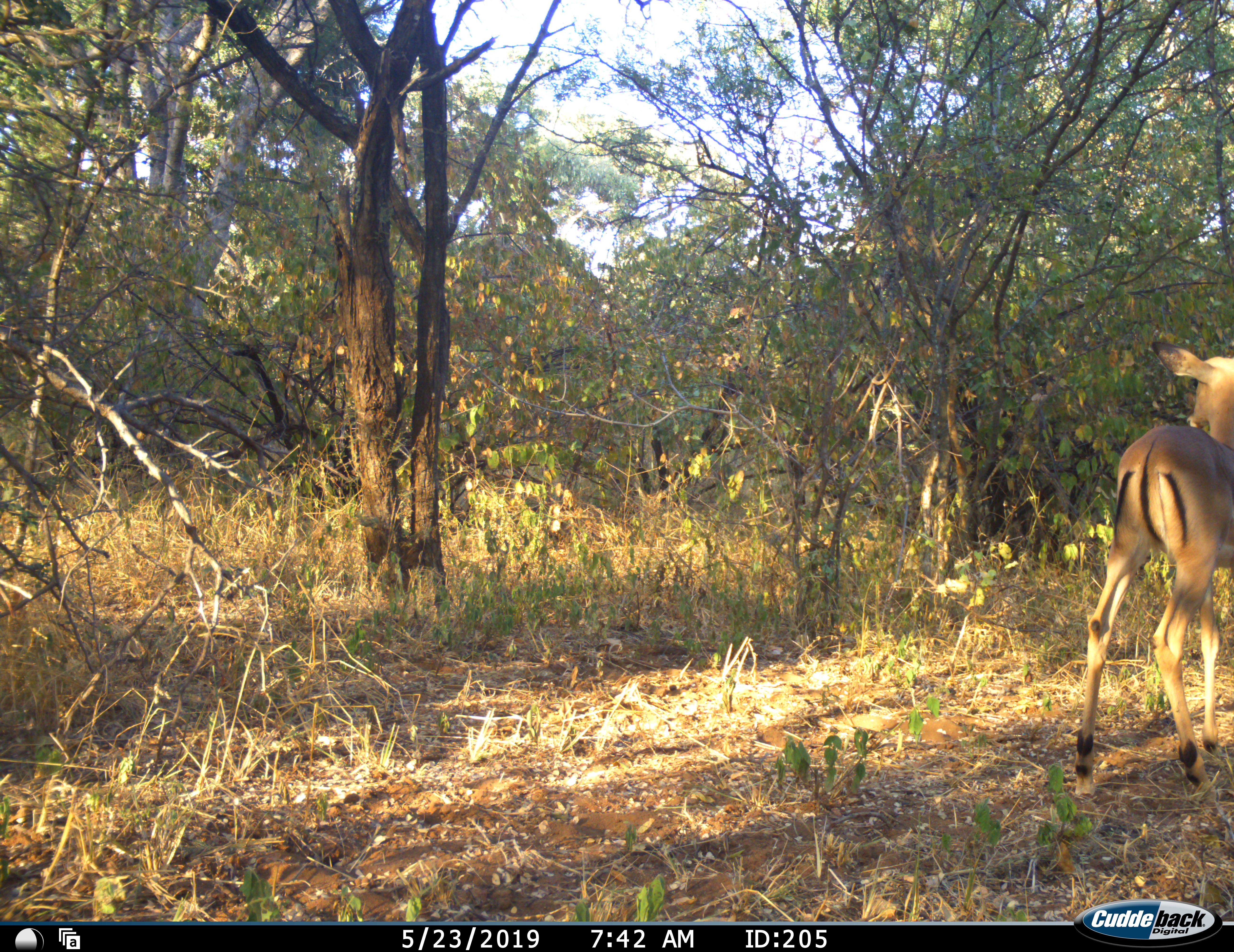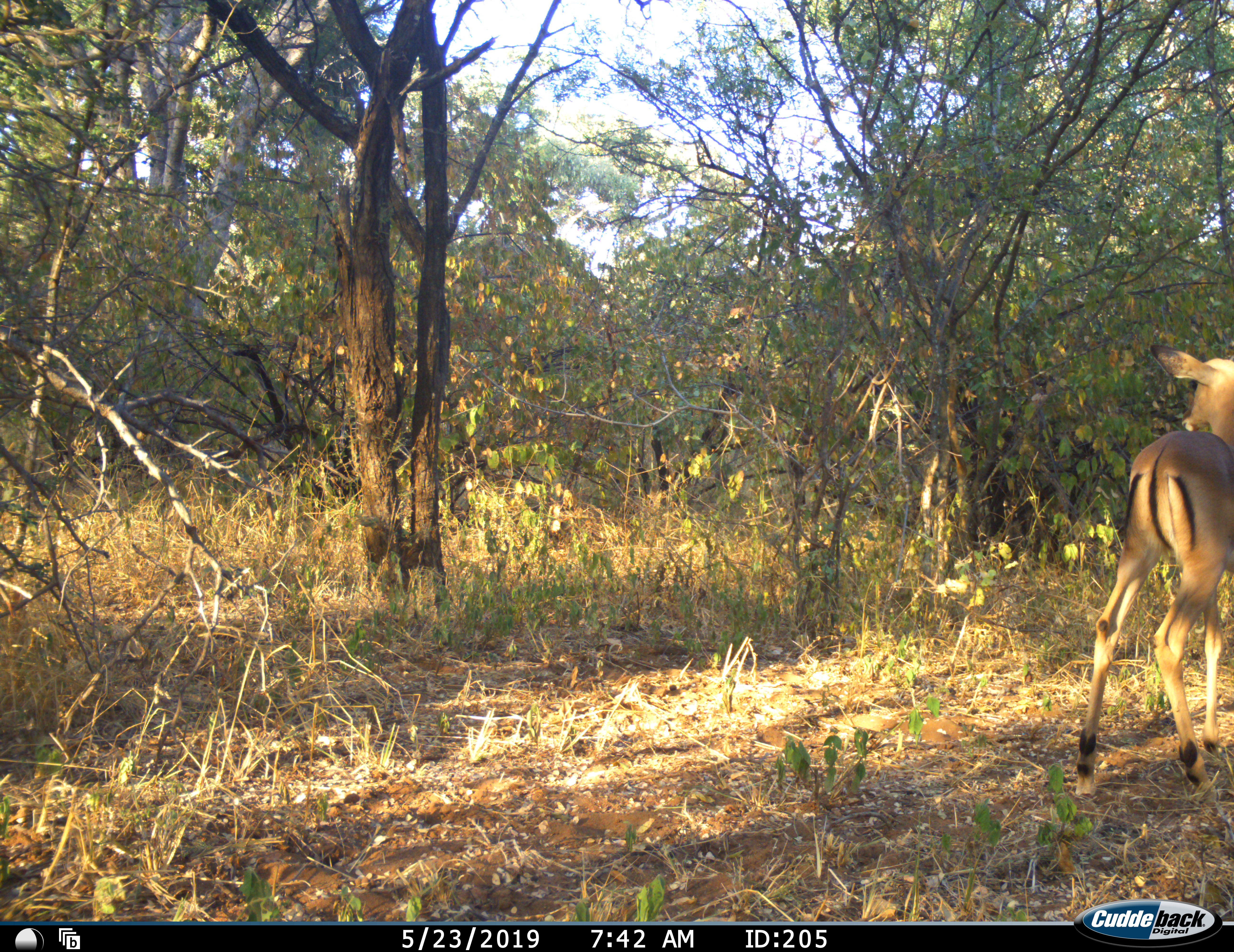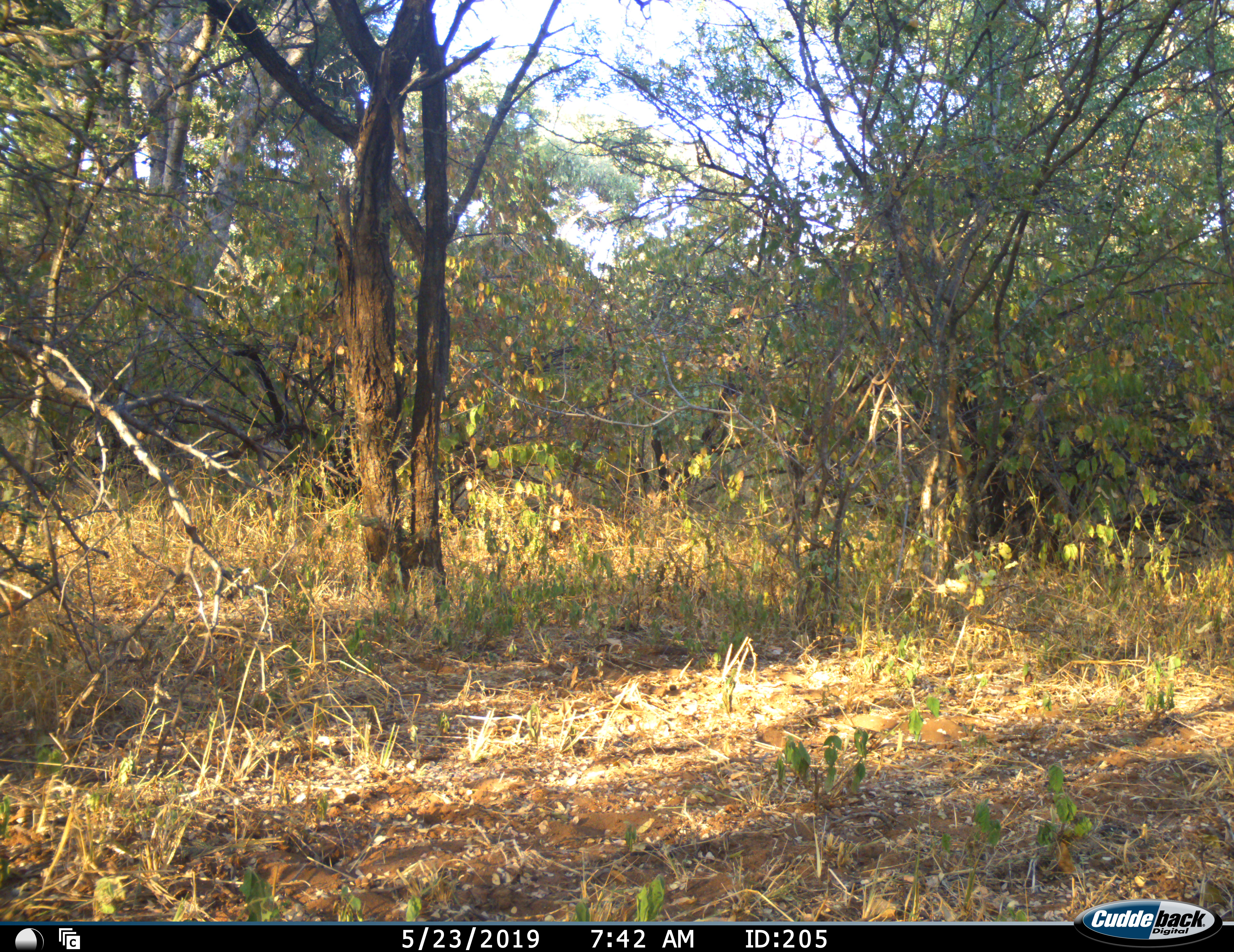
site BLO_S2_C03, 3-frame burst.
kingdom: Animalia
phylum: Chordata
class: Mammalia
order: Artiodactyla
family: Bovidae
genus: Aepyceros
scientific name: Aepyceros melampus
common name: impala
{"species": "impala (Aepyceros melampus)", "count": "1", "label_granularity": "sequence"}